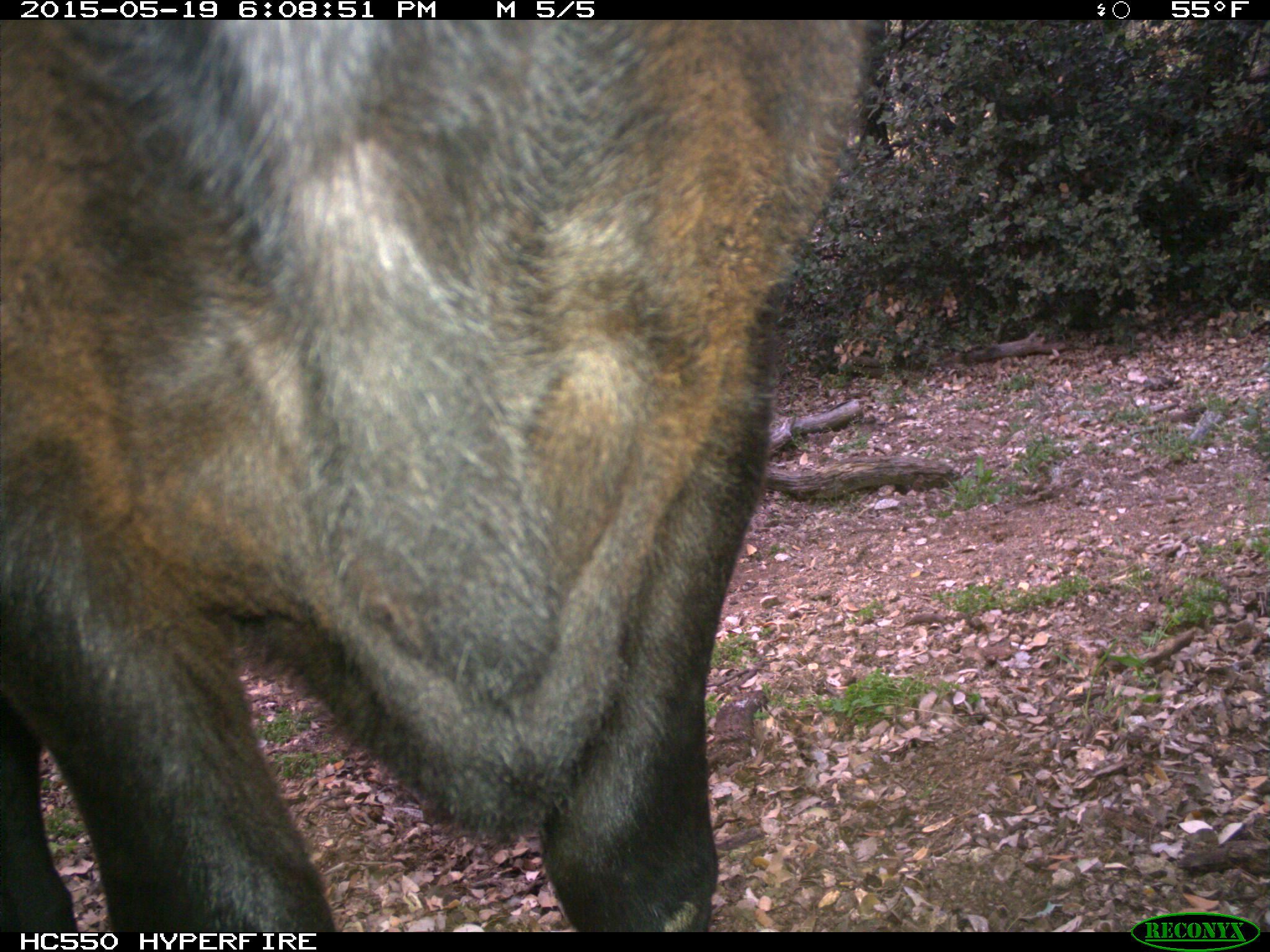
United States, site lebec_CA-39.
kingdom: Animalia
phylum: Chordata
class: Mammalia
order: Artiodactyla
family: Bovidae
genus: Bos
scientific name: Bos taurus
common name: domestic cow